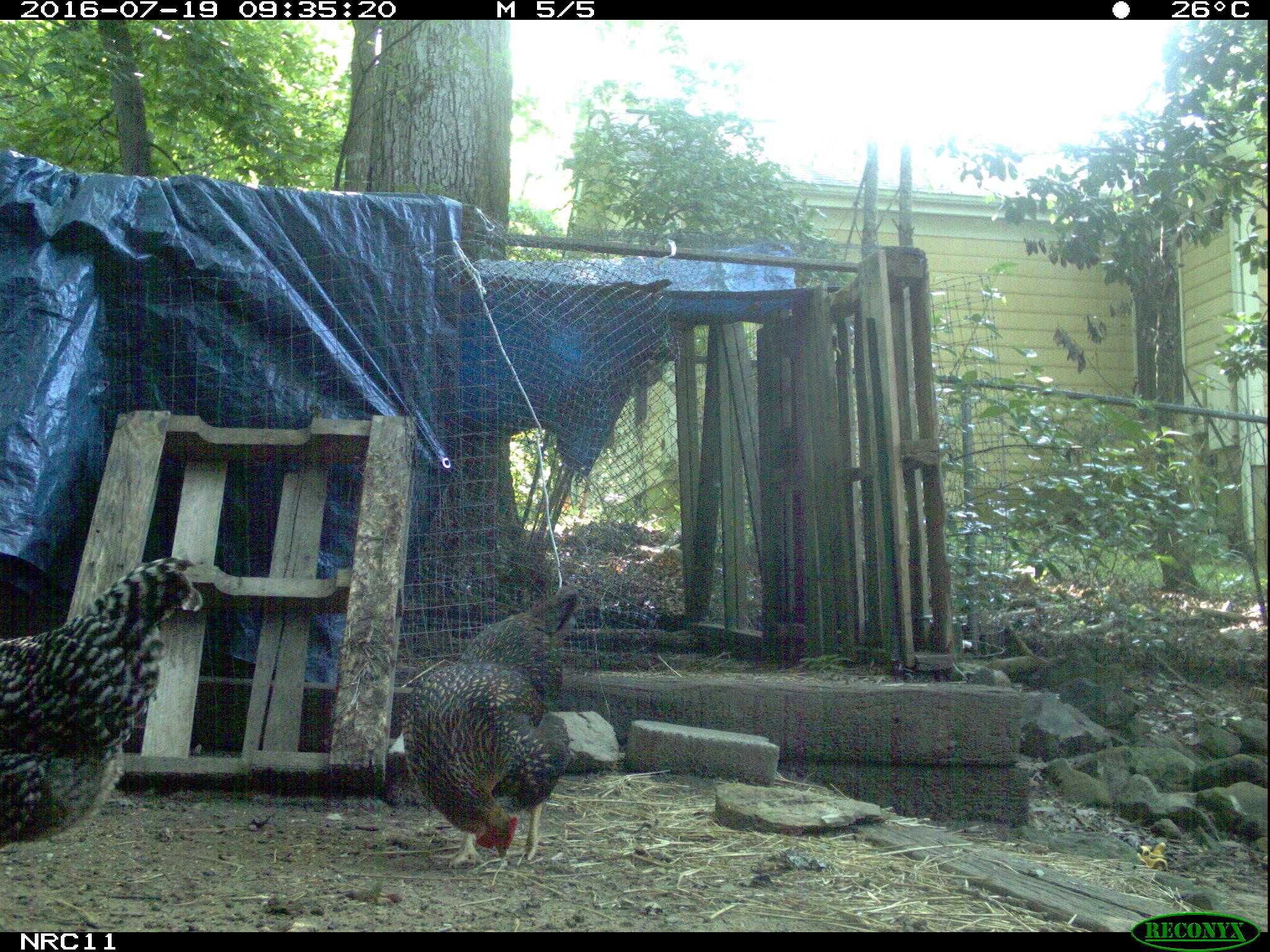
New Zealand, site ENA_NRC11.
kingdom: Animalia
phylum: Chordata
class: Aves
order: Galliformes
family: Phasianidae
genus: Gallus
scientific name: Gallus gallus domesticus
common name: chicken